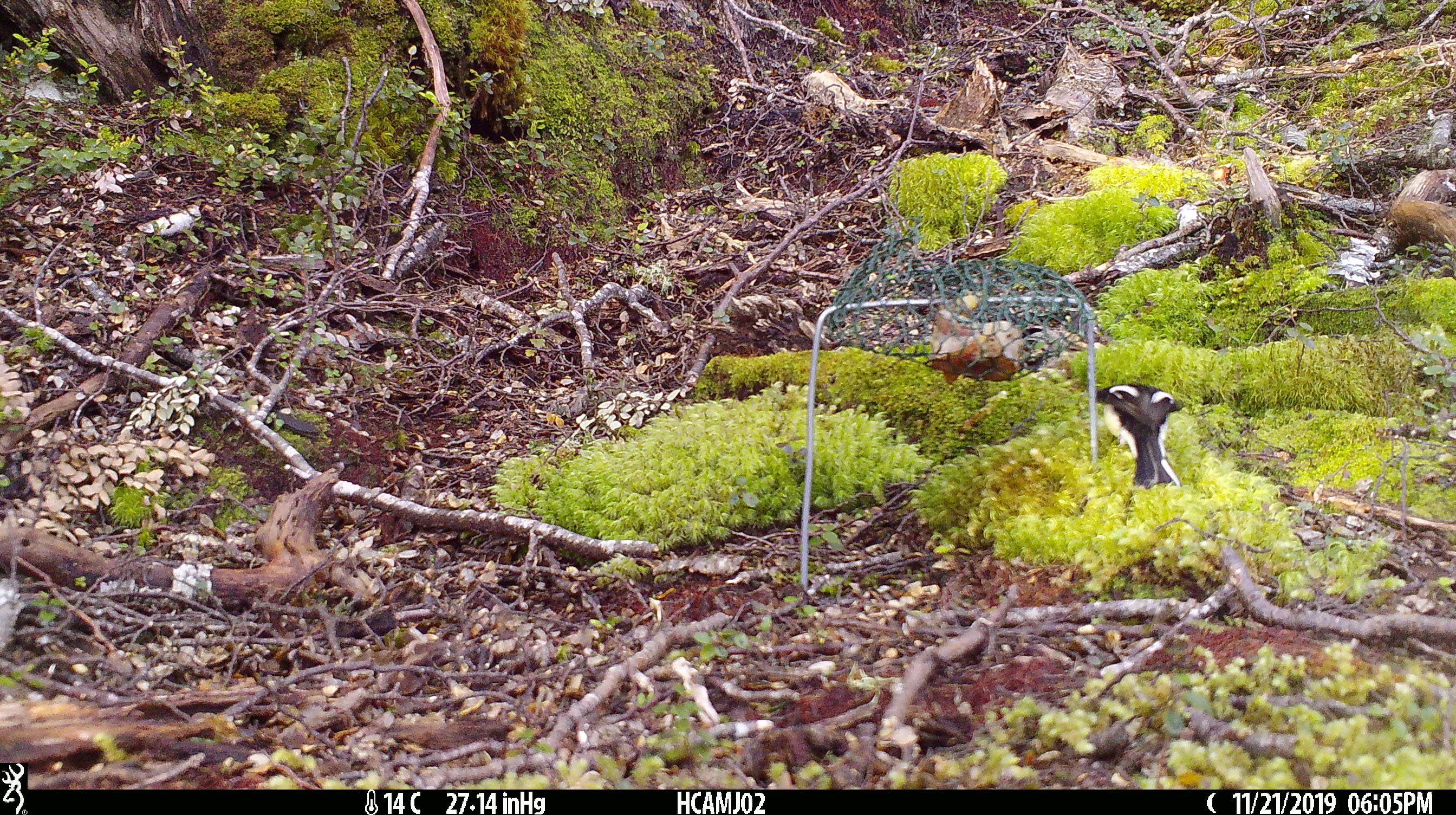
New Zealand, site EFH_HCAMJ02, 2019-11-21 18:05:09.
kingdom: Animalia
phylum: Chordata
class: Aves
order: Passeriformes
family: Petroicidae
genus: Petroica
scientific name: Petroica macrocephala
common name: tomtit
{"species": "tomtit (Petroica macrocephala)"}